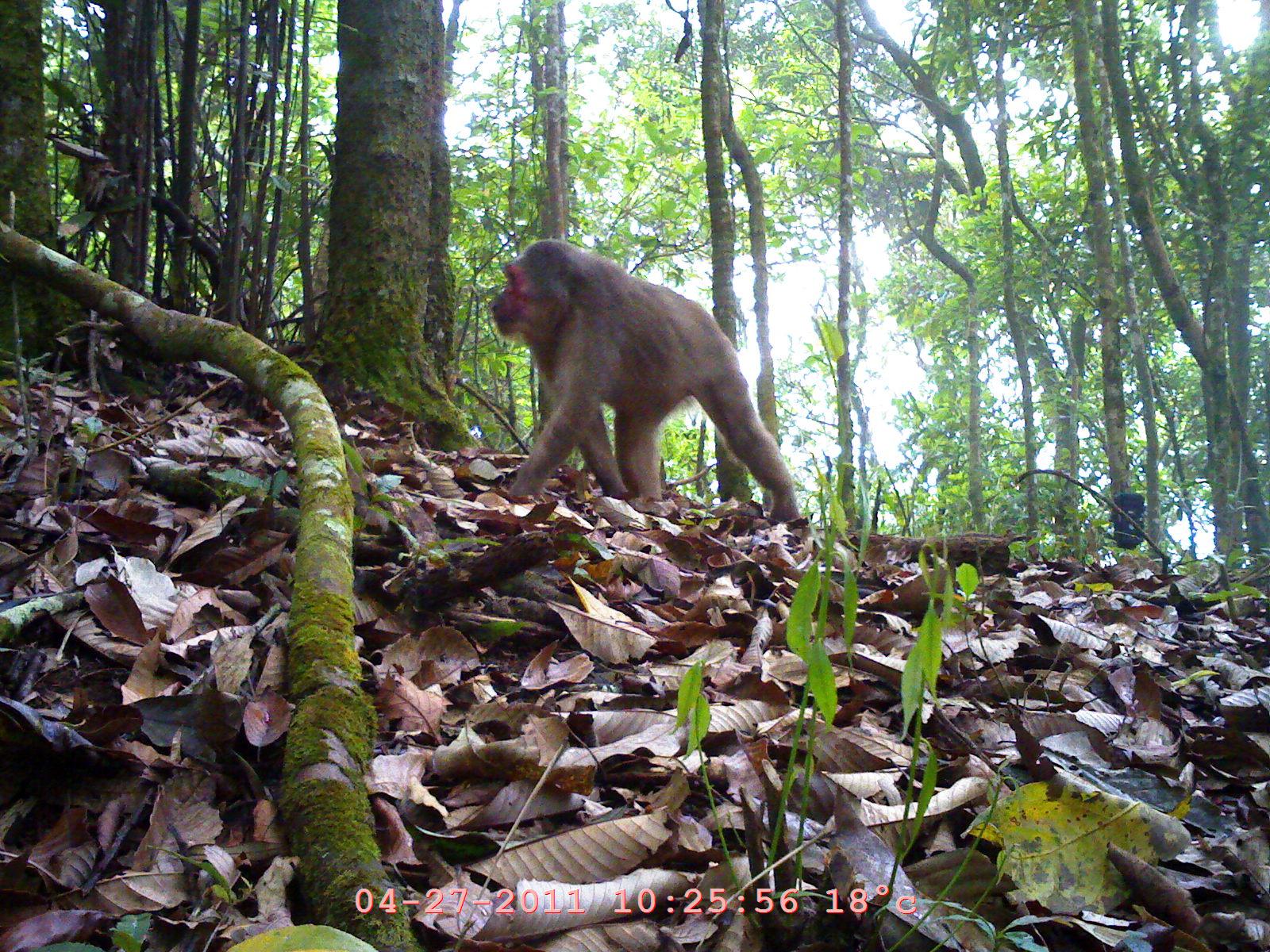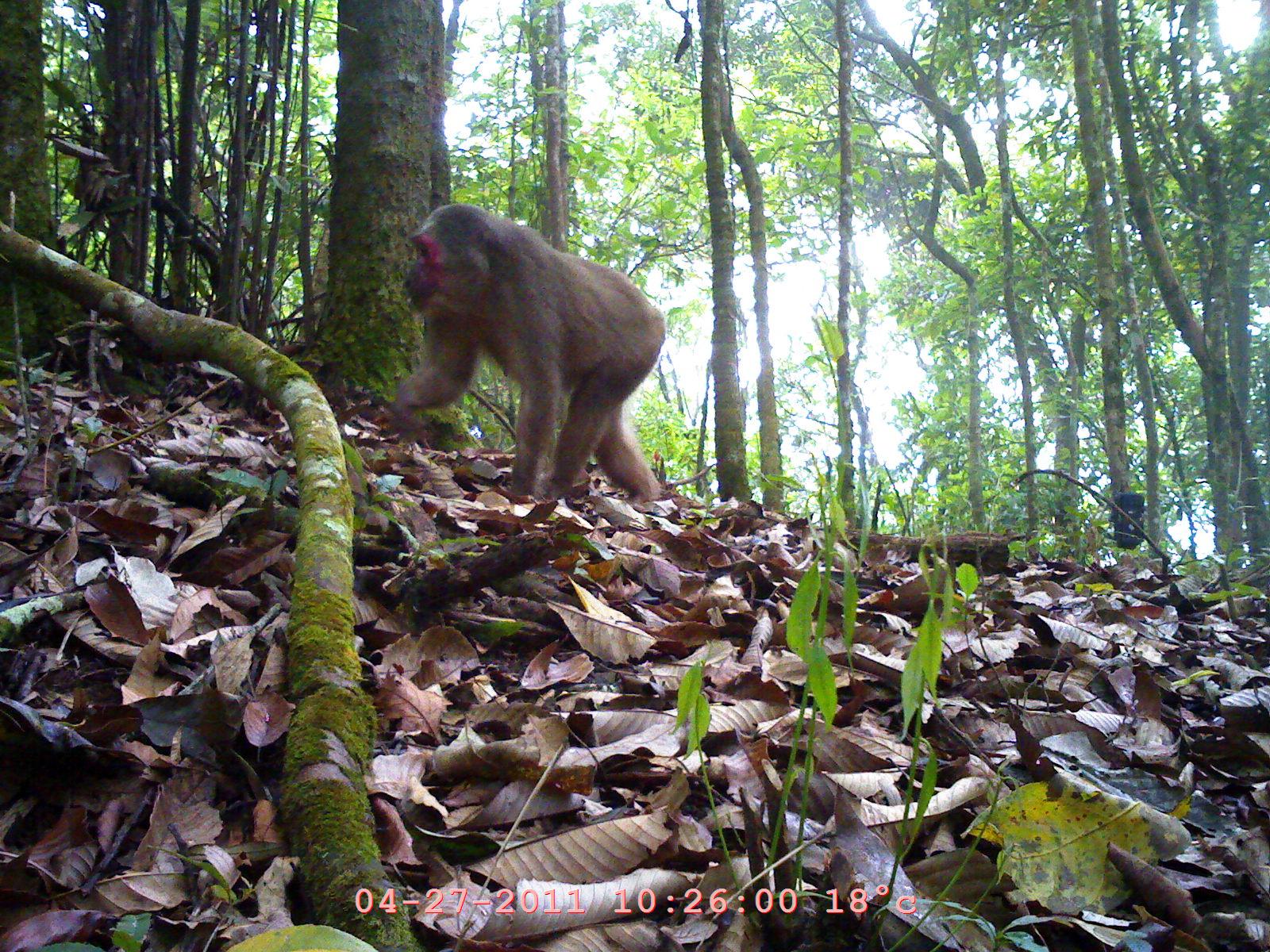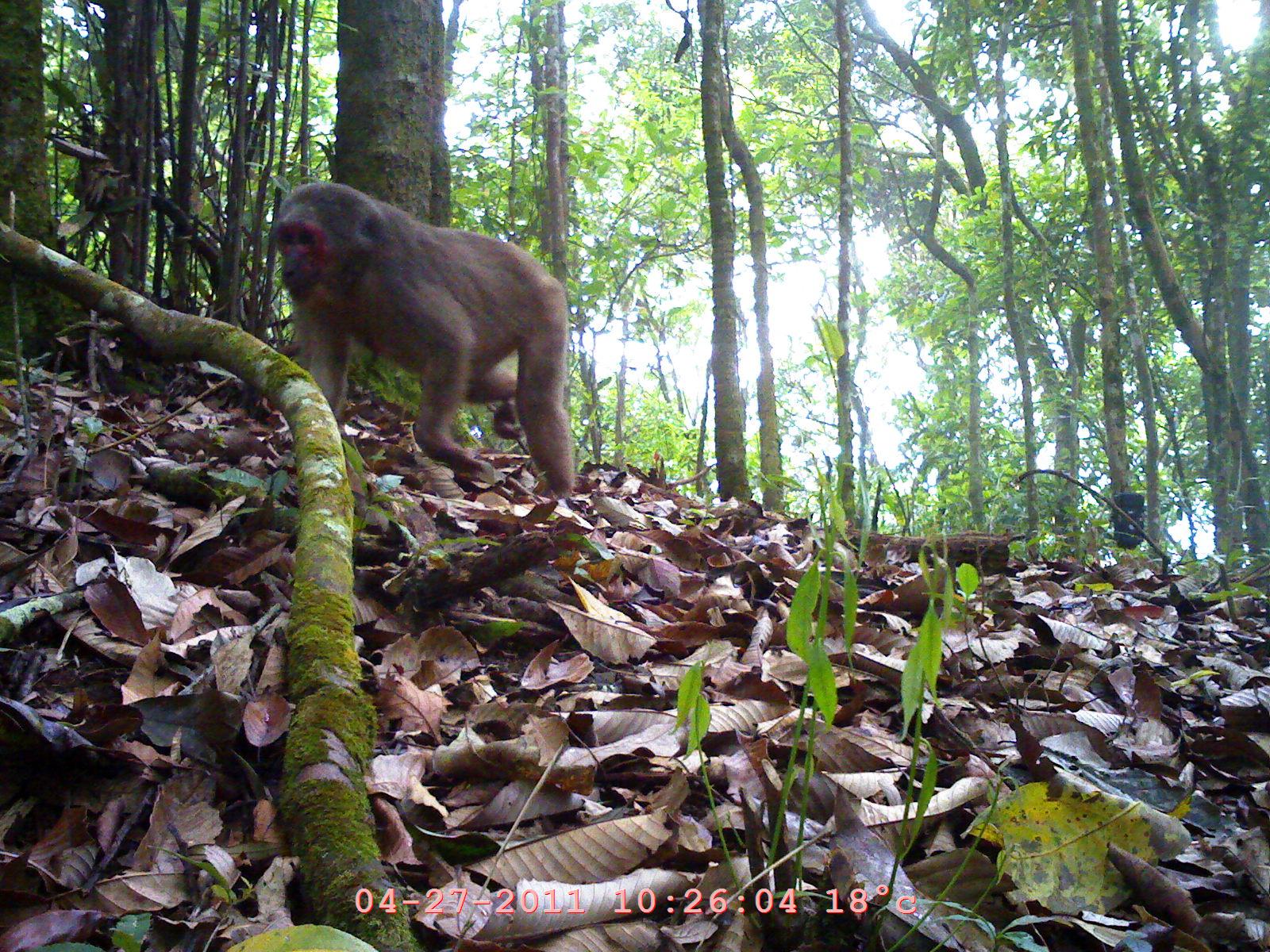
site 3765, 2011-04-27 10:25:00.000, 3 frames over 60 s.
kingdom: Animalia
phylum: Chordata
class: Mammalia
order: Primates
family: Cercopithecidae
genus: Macaca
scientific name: Macaca arctoides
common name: stump-tailed macaque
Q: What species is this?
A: Macaca arctoides (stump-tailed macaque).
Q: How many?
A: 1.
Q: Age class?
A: Adult.